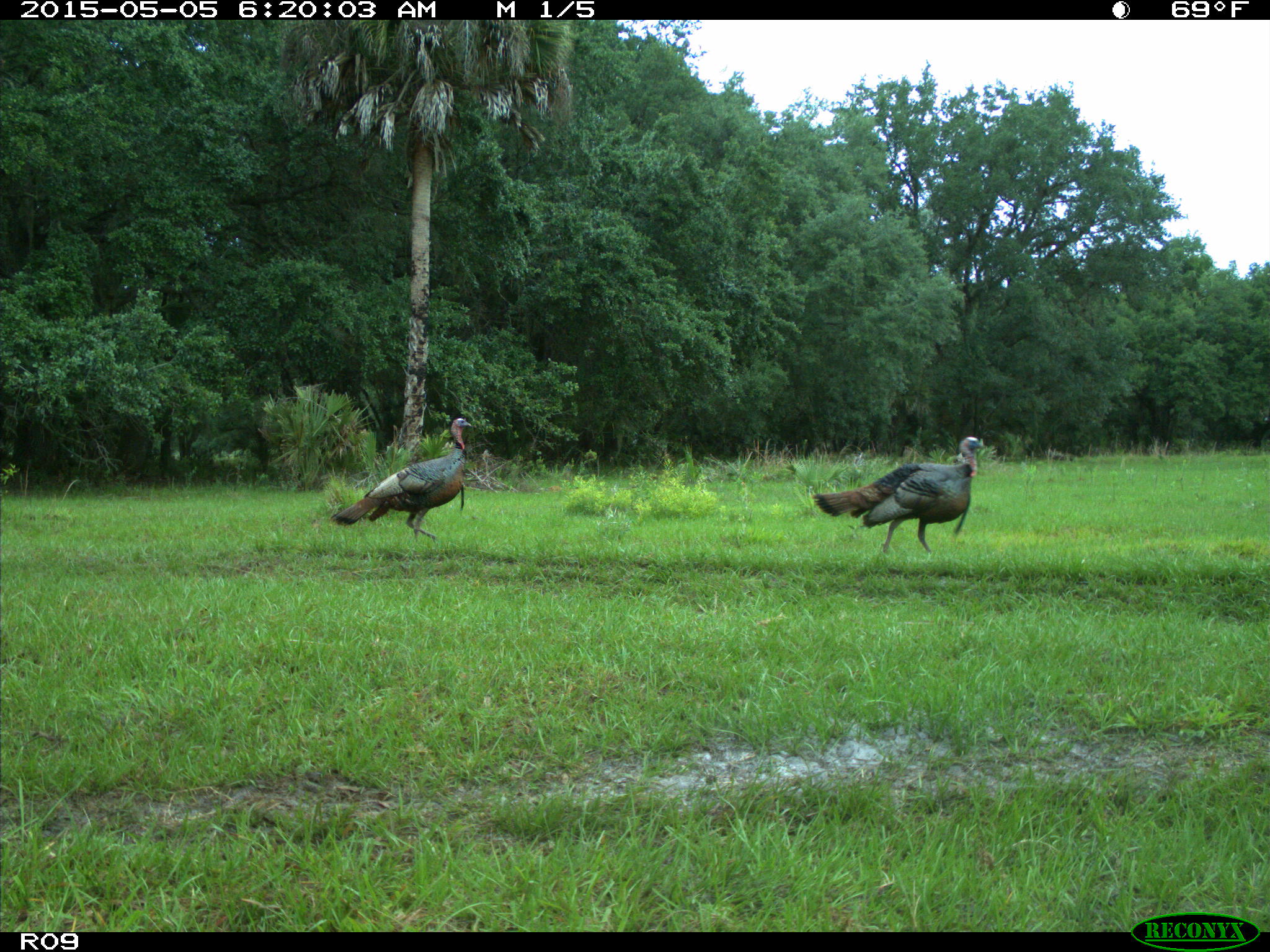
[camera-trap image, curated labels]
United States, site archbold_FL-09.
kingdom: Animalia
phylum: Chordata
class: Aves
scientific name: Aves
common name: birds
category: unidentified bird